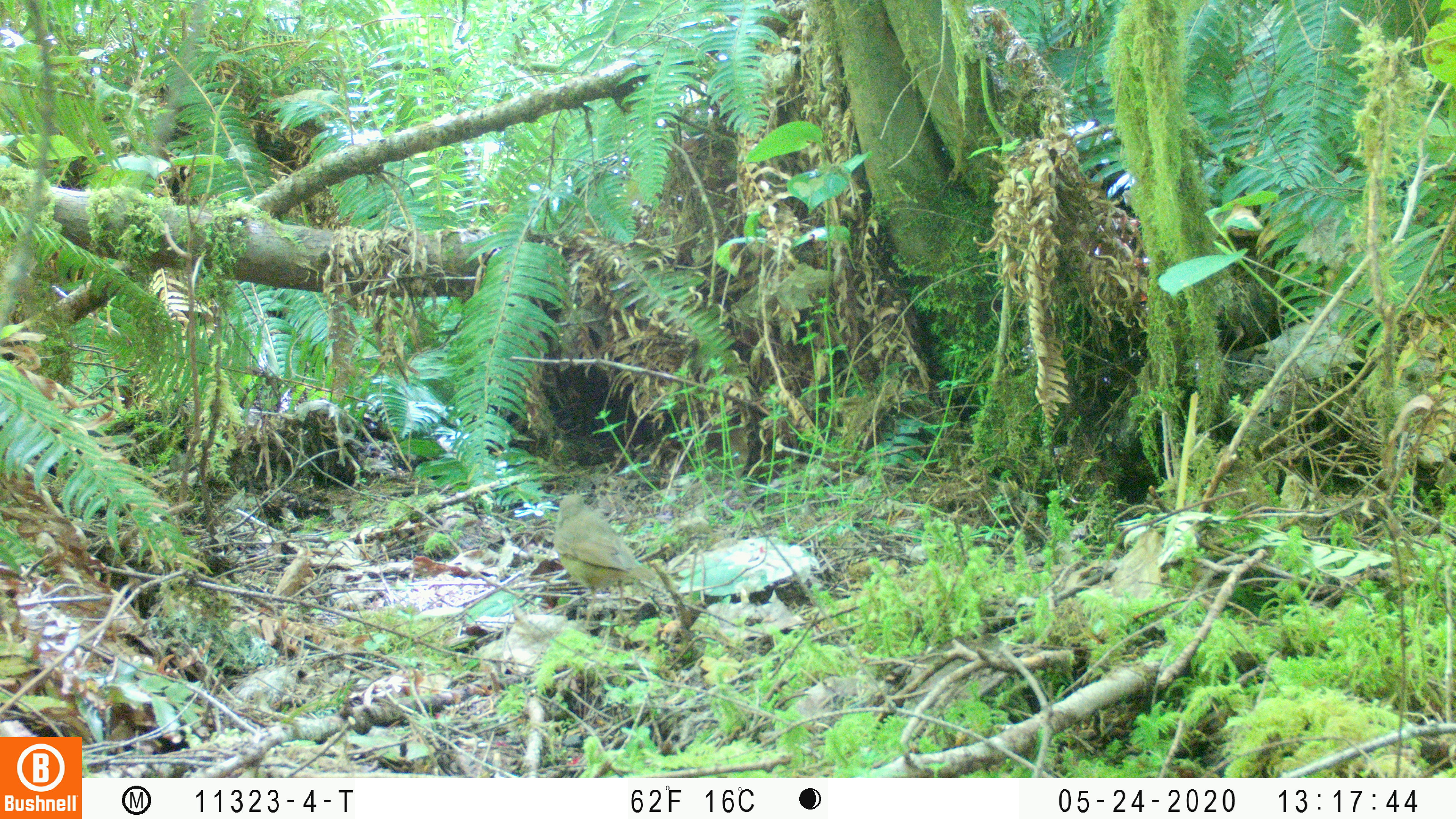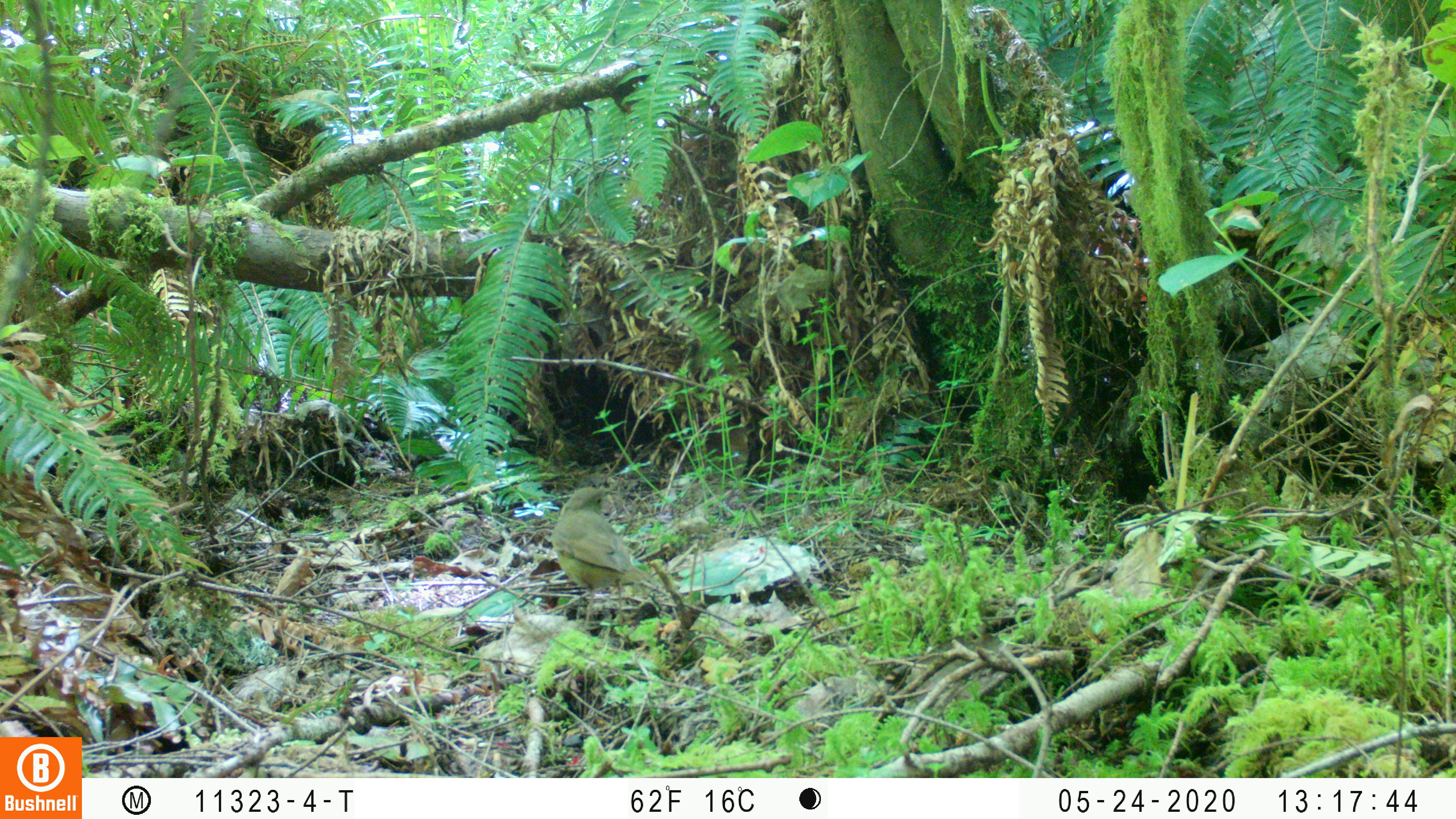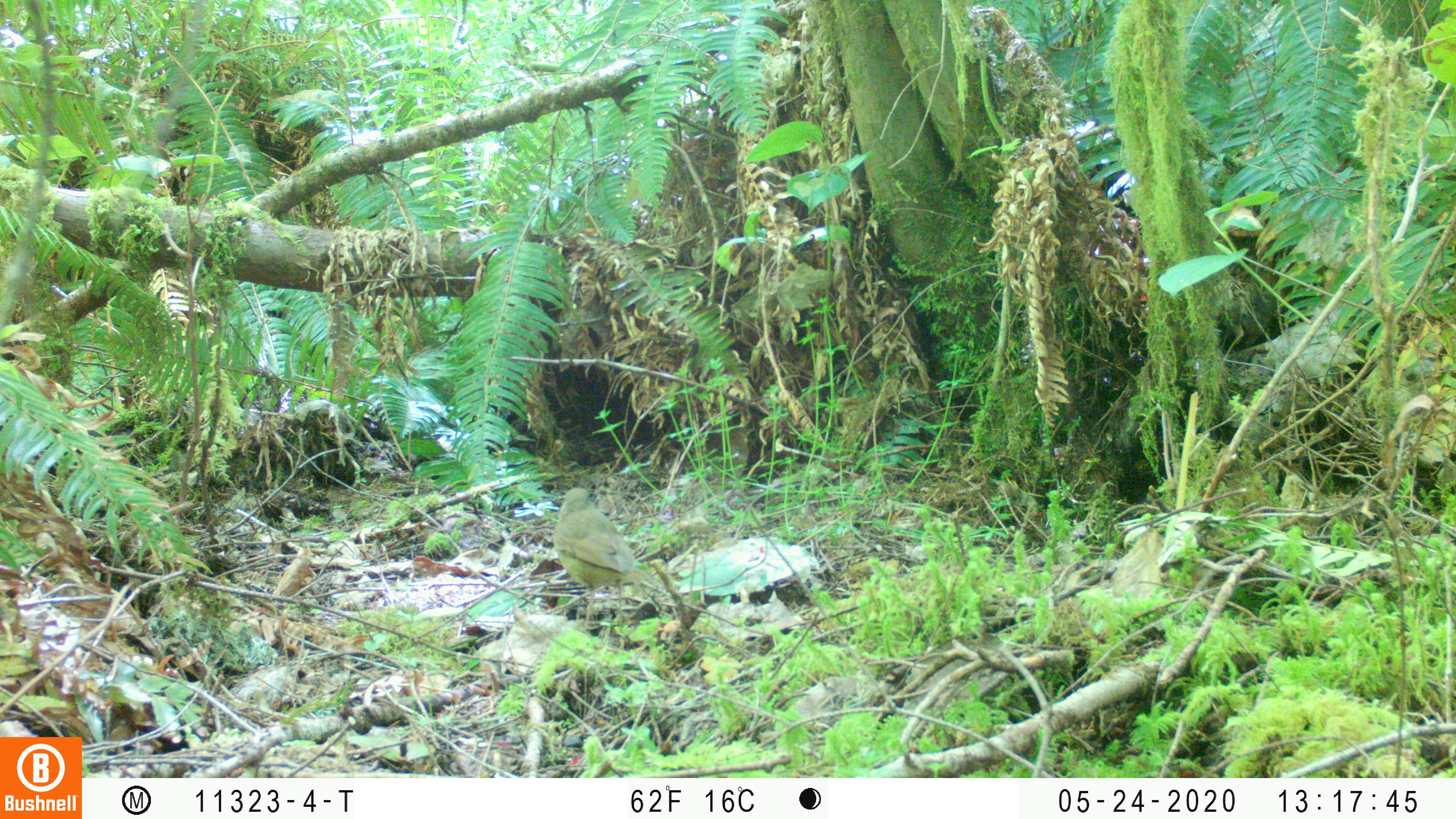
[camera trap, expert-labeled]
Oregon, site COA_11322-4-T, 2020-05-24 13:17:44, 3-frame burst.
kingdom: Animalia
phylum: Chordata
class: Aves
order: Passeriformes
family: Turdidae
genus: Catharus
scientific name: Catharus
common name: brown thrushes and nightingale-thrushes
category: catharus species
Catharus species (brown thrushes and nightingale-thrushes) (Catharus).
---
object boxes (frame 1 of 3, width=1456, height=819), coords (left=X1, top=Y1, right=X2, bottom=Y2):
catharus species: (left=552, top=490, right=659, bottom=601)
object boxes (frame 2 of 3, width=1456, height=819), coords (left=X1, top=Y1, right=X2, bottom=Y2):
catharus species: (left=551, top=484, right=654, bottom=612)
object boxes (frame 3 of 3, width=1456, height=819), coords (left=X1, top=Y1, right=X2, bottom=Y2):
catharus species: (left=548, top=484, right=657, bottom=604)